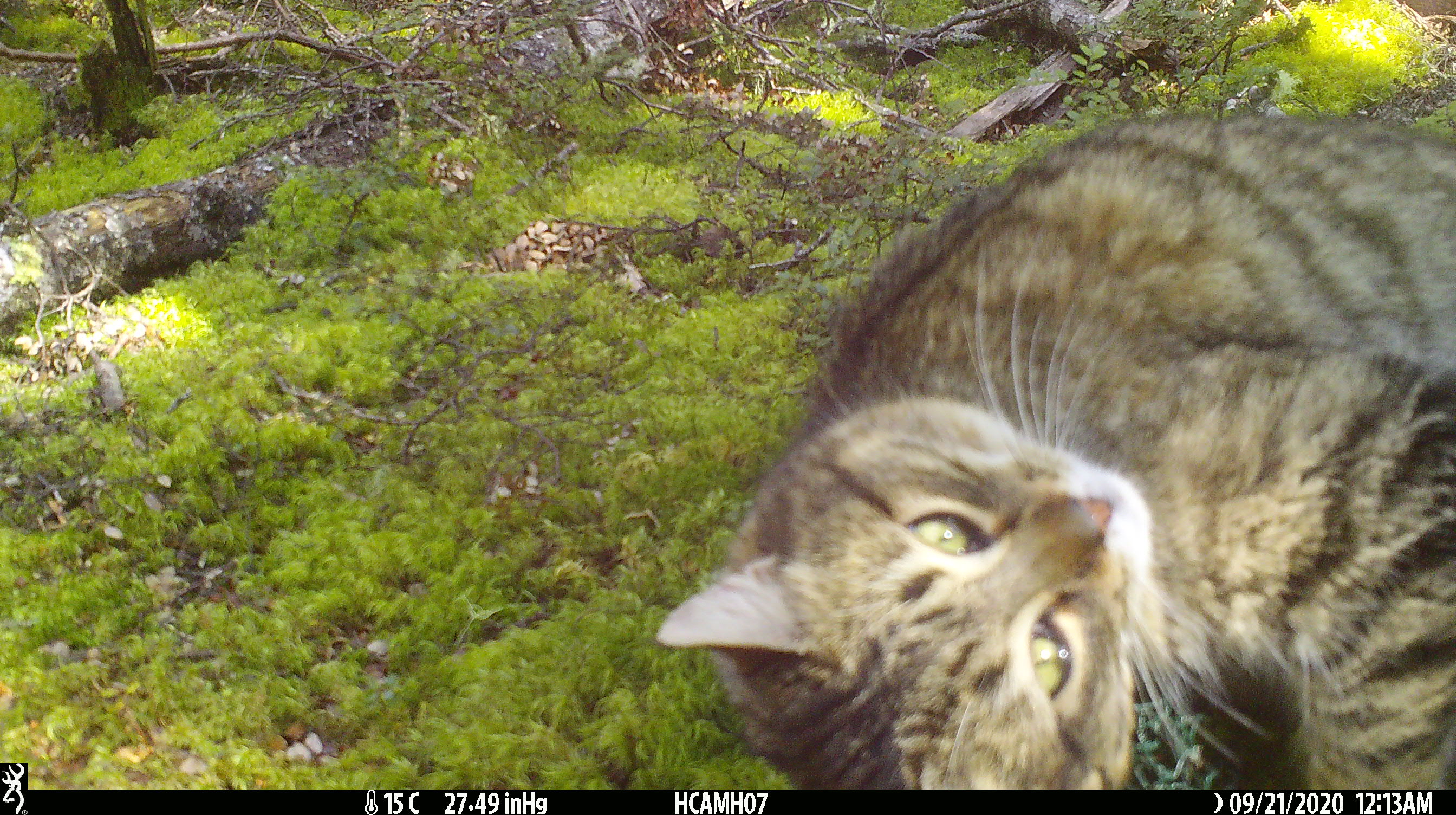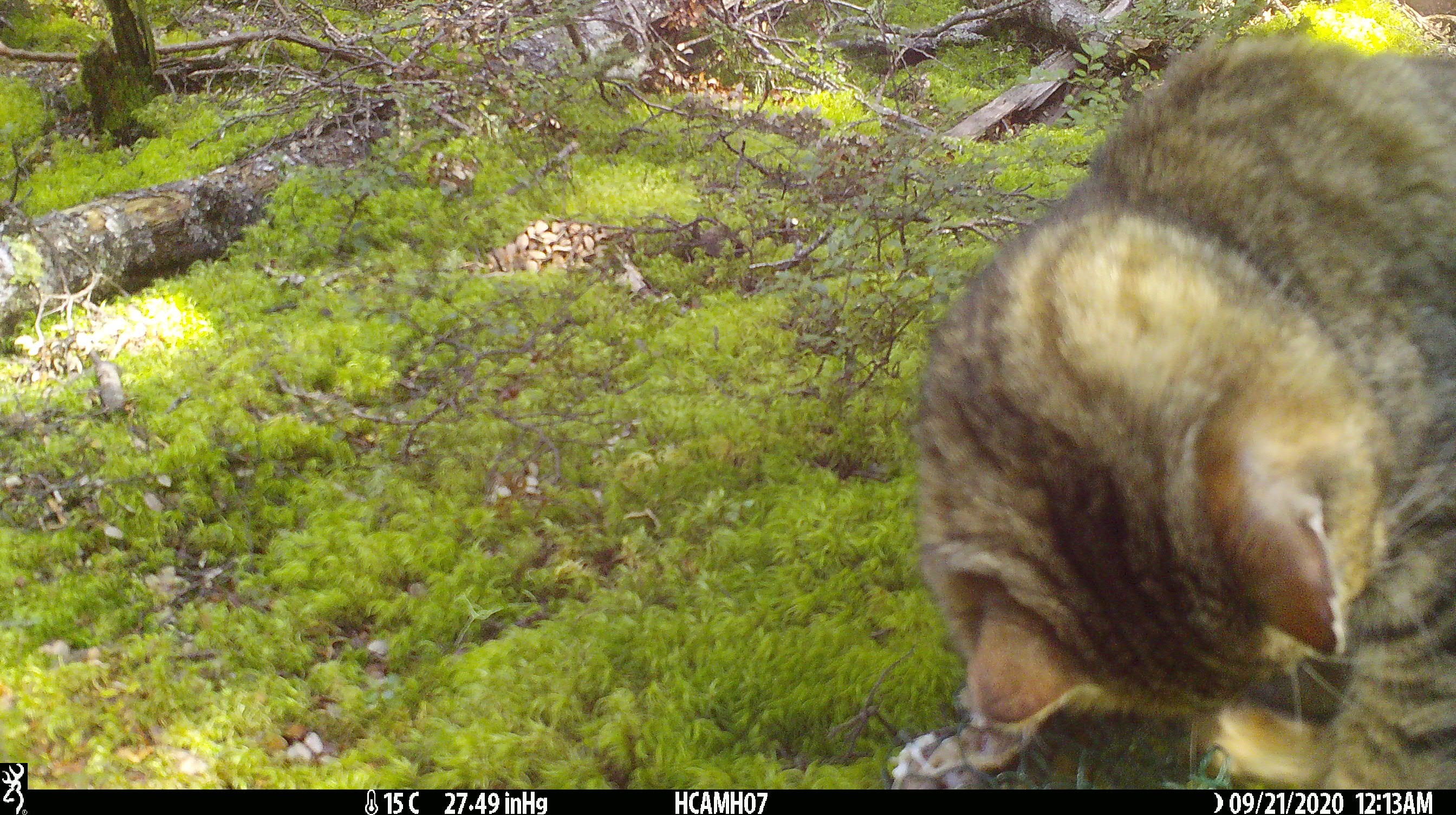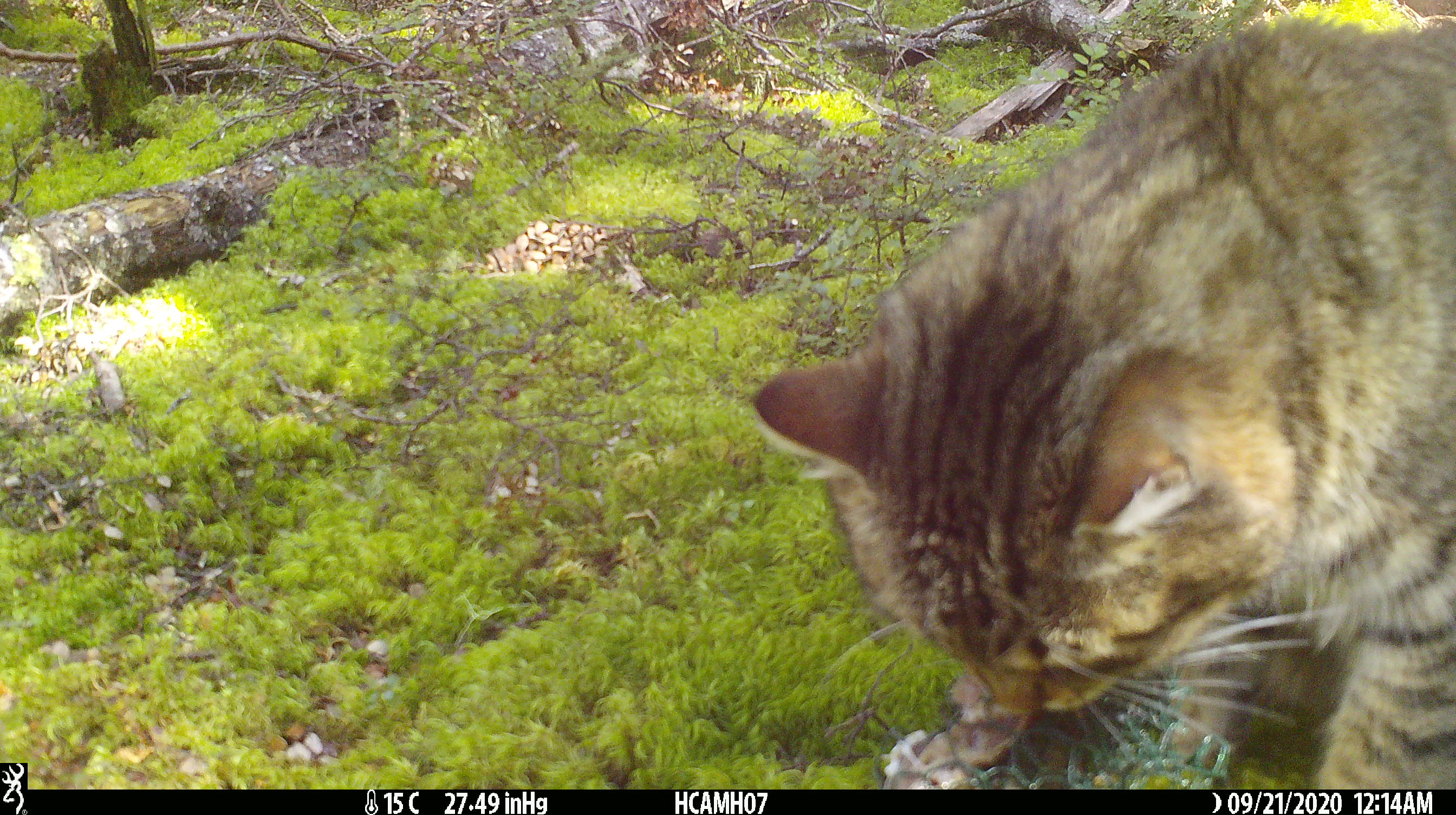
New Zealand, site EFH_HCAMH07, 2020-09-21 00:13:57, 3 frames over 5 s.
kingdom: Animalia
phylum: Chordata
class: Mammalia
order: Carnivora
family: Felidae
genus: Felis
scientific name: Felis catus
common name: domestic cat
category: cat